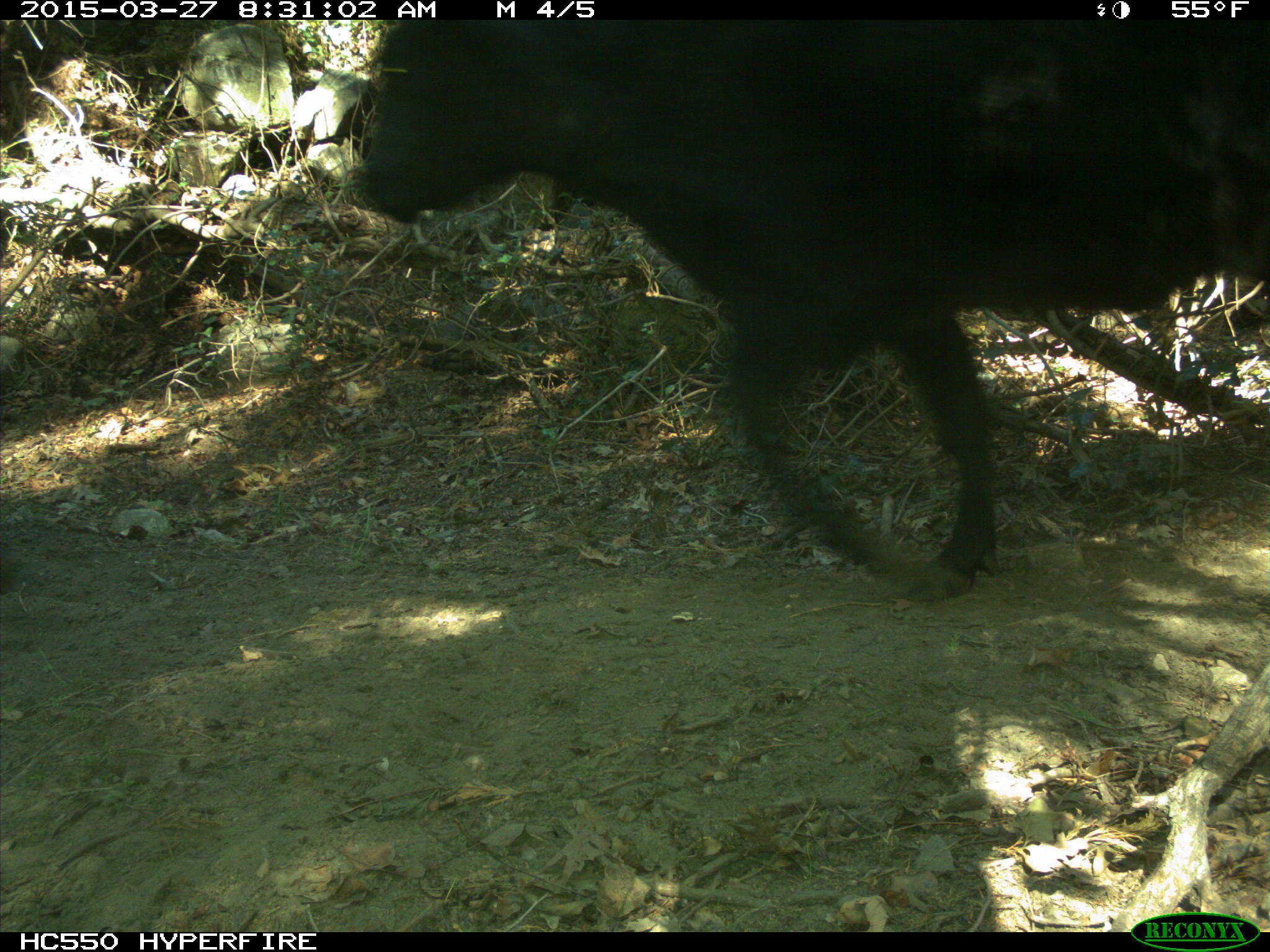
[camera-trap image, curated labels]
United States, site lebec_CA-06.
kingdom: Animalia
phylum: Chordata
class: Mammalia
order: Artiodactyla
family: Bovidae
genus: Bos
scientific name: Bos taurus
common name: domestic cow